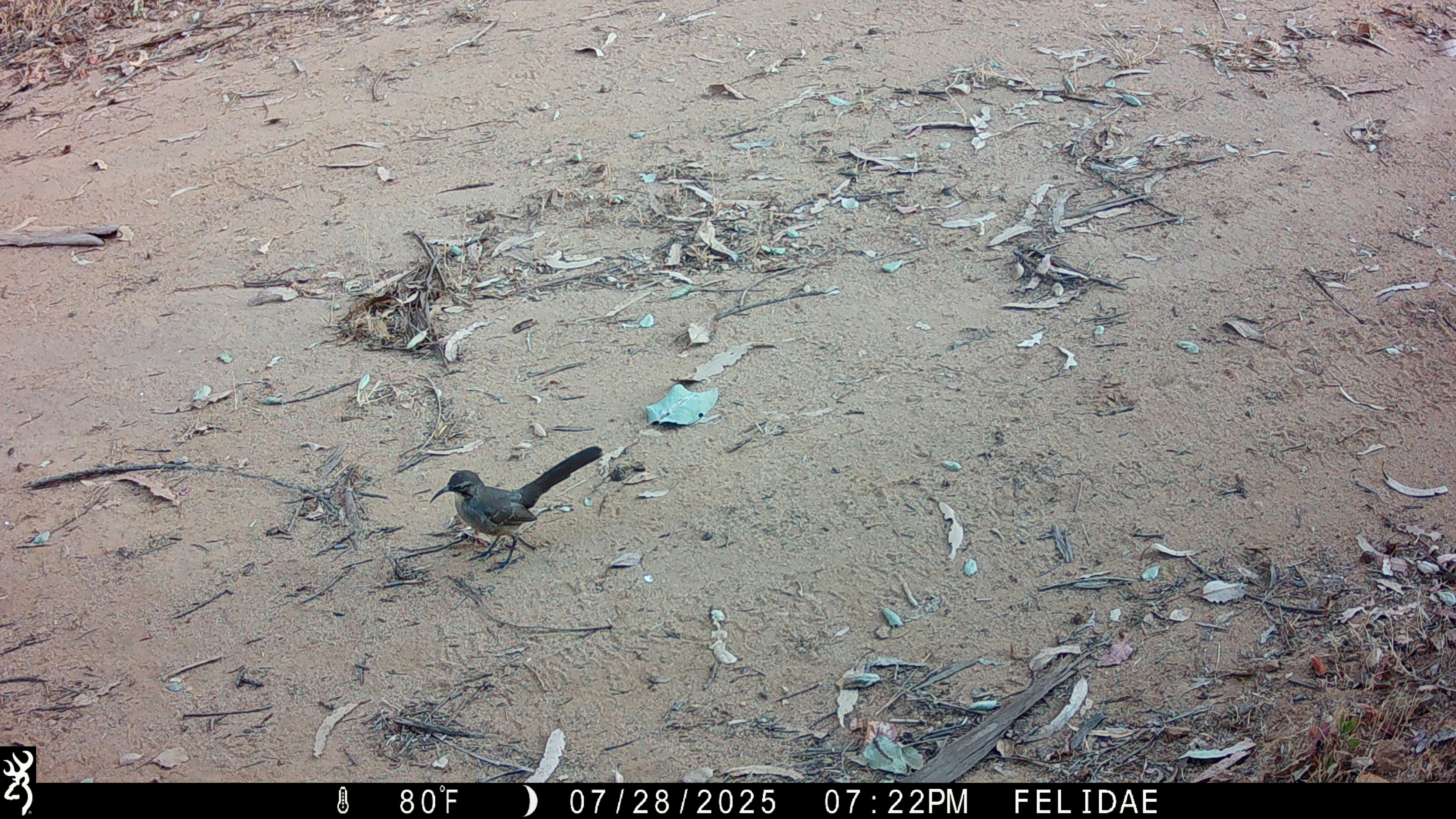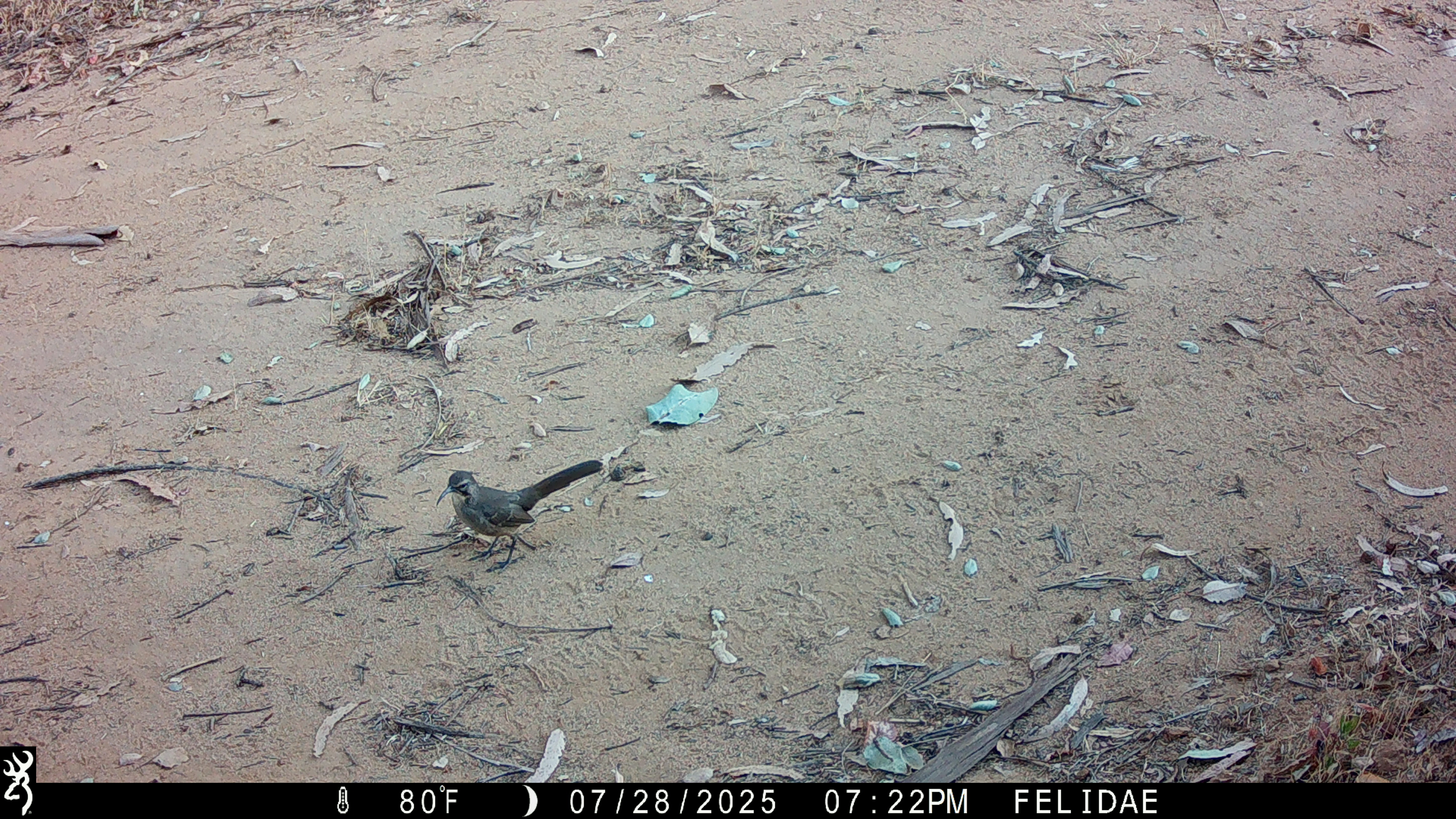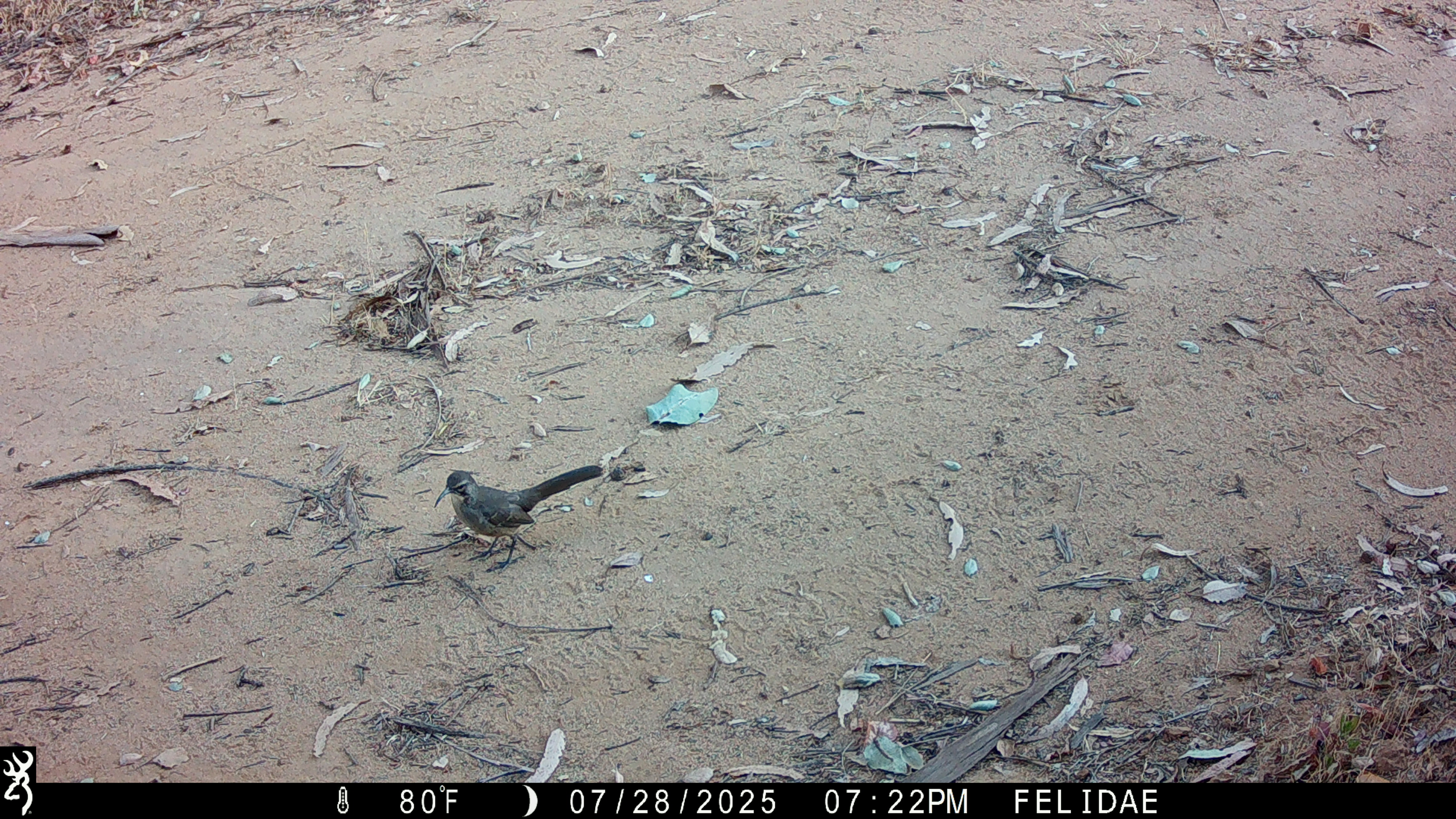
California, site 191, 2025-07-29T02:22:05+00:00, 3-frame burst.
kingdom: Animalia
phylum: Chordata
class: Aves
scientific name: Aves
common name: bird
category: unknown bird